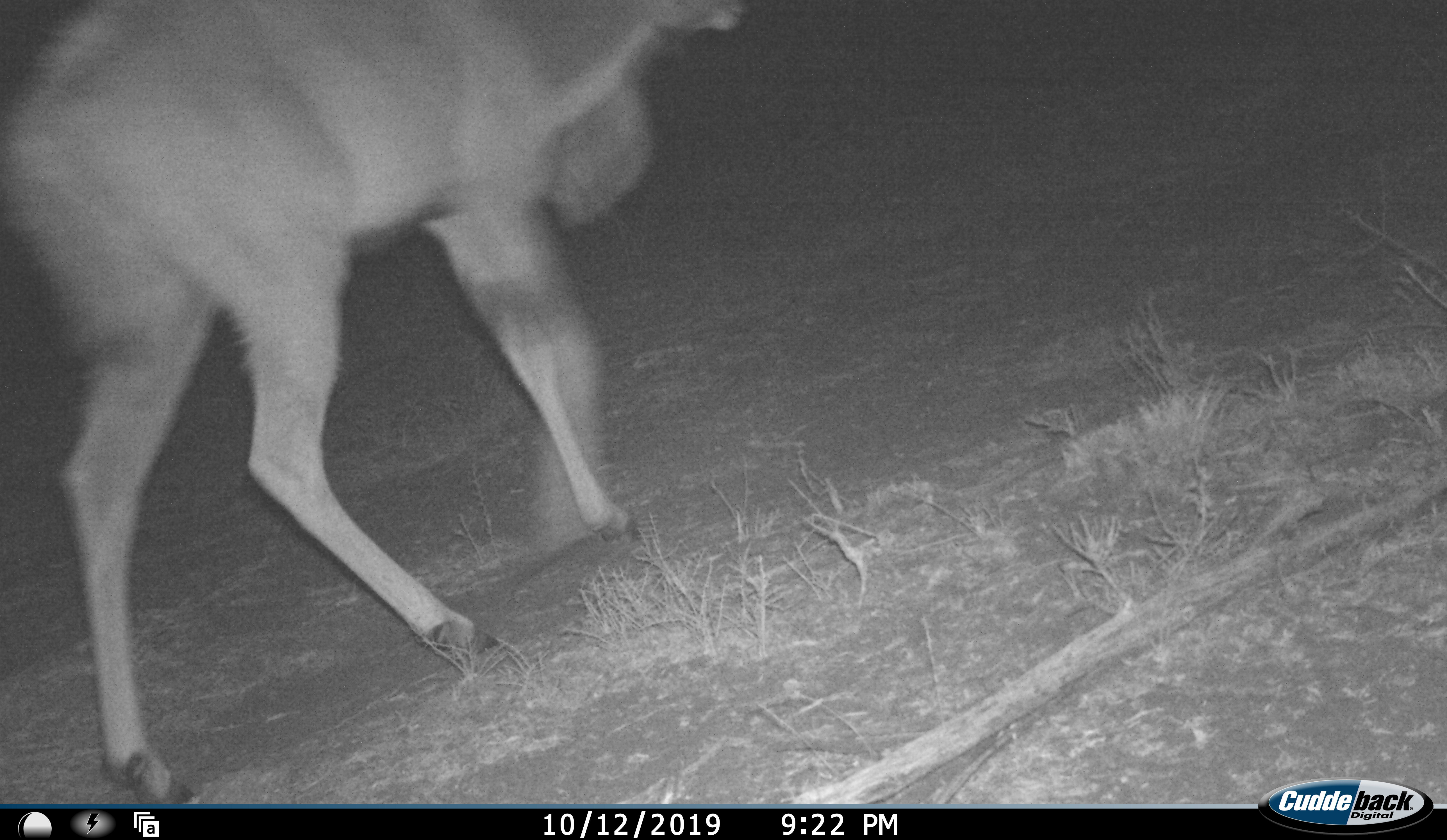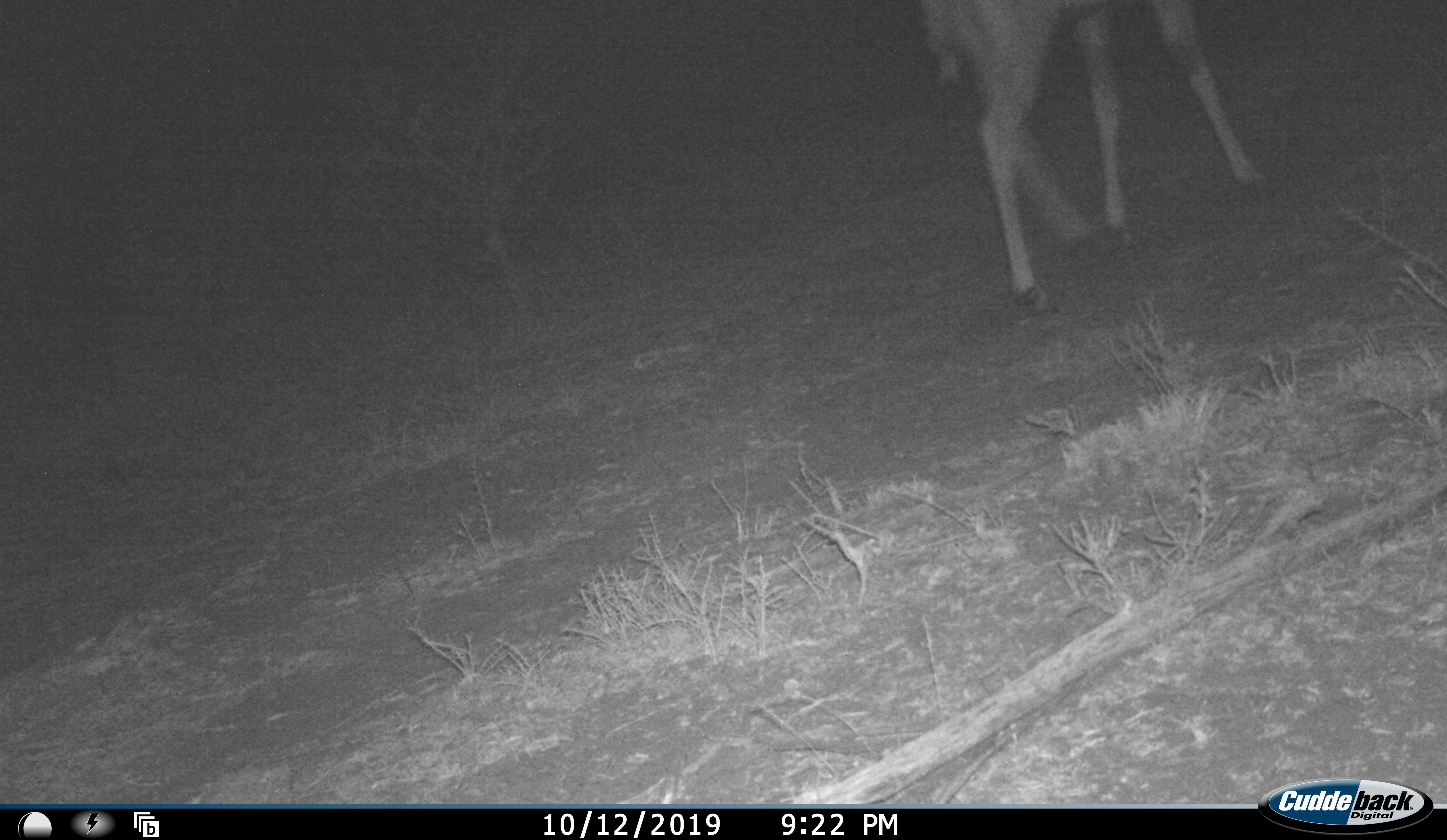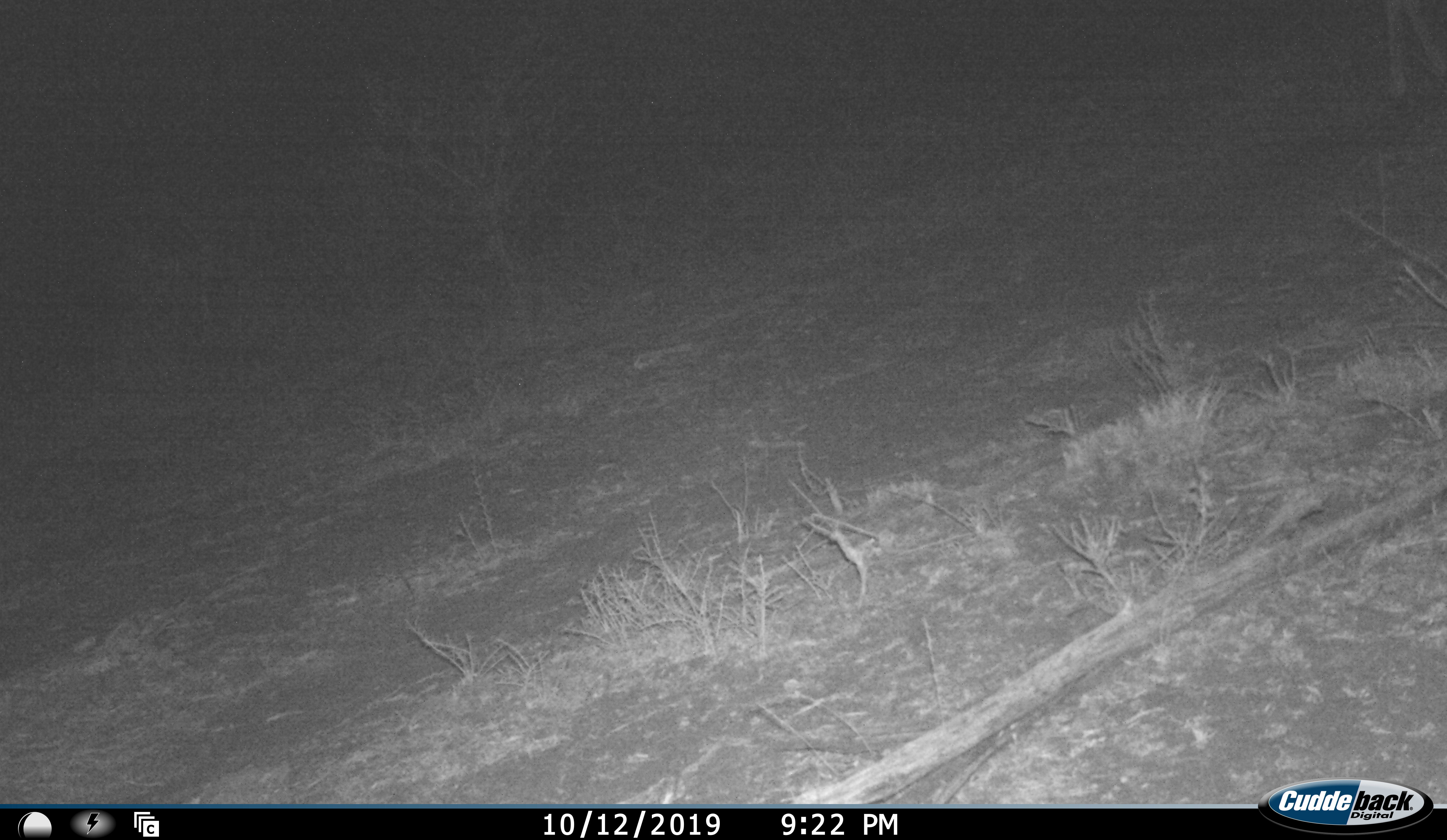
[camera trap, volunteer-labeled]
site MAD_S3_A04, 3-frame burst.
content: unidentified animal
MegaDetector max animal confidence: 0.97